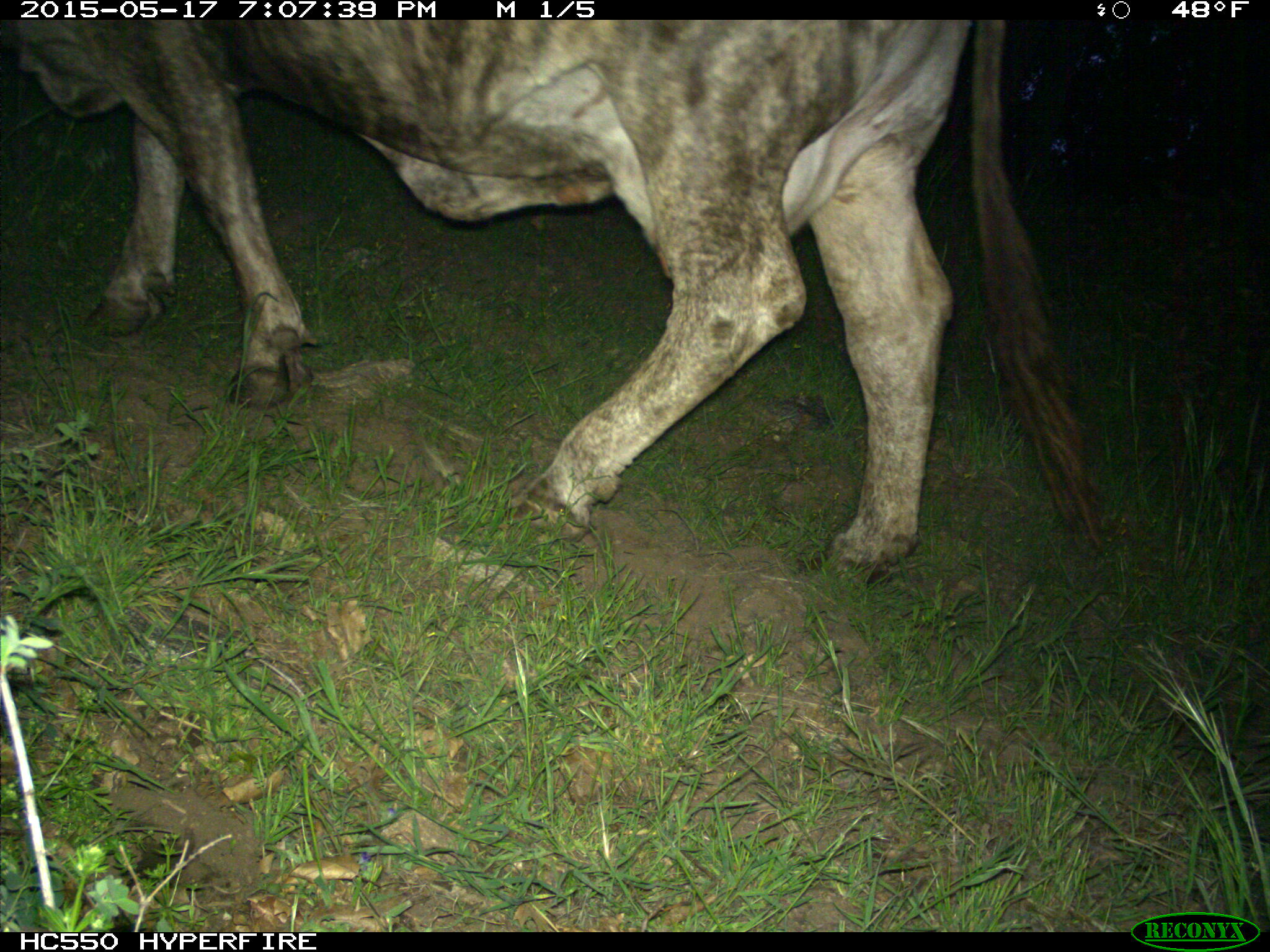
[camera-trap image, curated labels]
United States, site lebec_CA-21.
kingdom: Animalia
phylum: Chordata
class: Mammalia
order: Artiodactyla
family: Bovidae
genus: Bos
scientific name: Bos taurus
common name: domestic cow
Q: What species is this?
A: Bos taurus (domestic cow).